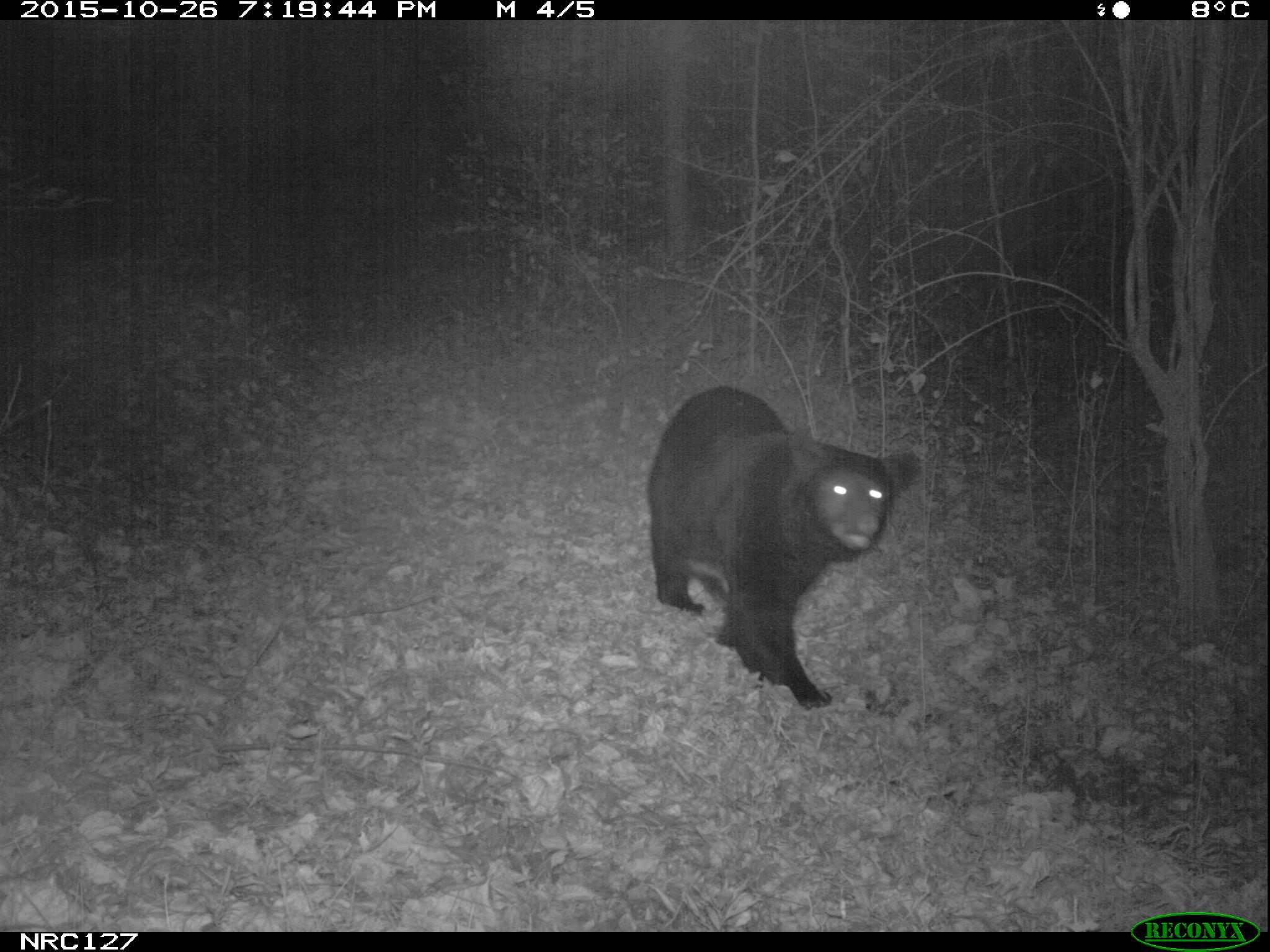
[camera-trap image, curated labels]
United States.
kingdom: Animalia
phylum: Chordata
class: Mammalia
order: Carnivora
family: Ursidae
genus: Ursus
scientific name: Ursus americanus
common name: american black bear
American Black Bear (Ursus americanus).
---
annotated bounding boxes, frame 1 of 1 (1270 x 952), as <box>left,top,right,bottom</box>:
American Black Bear: <box>639,372,922,714</box>